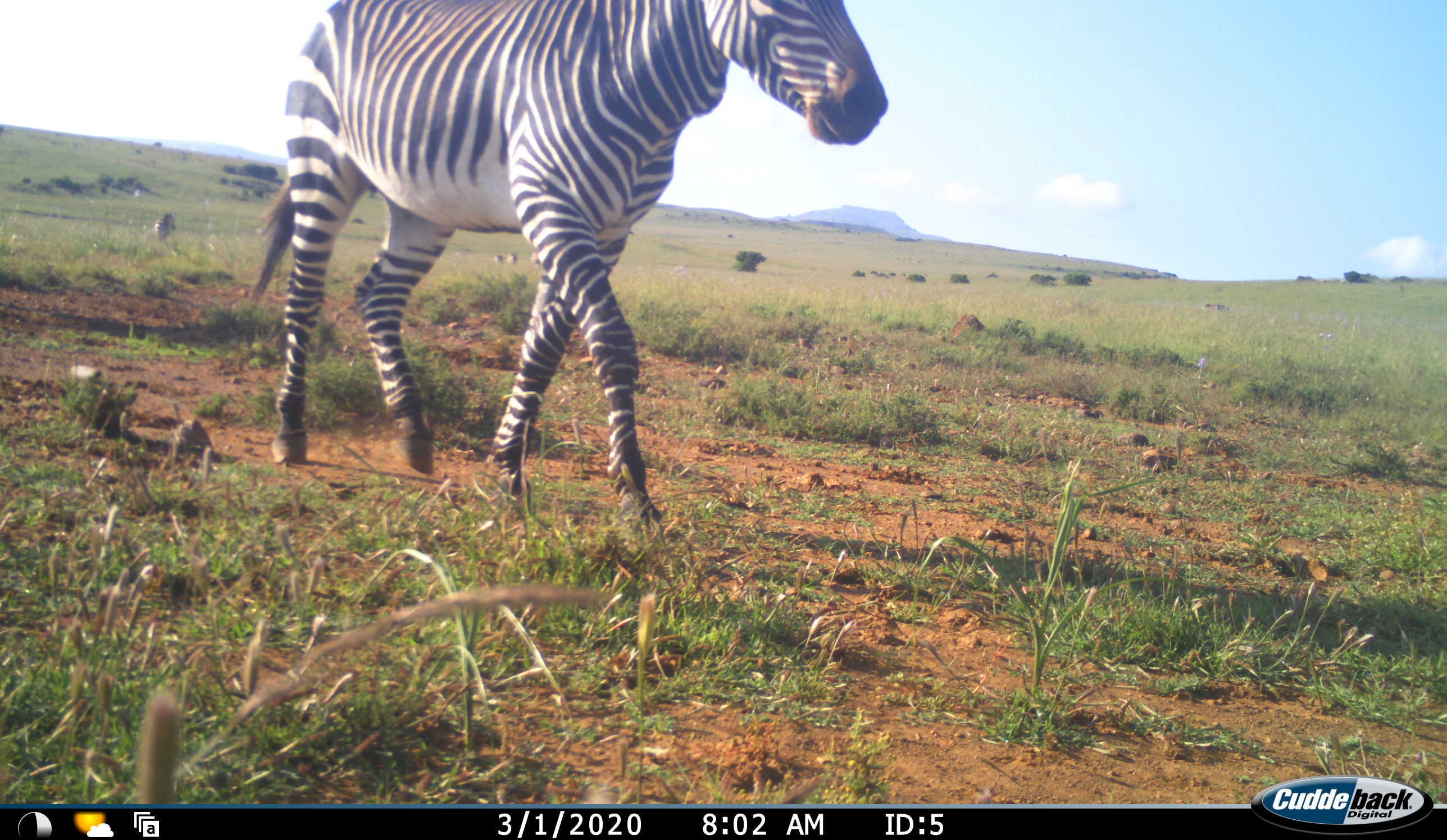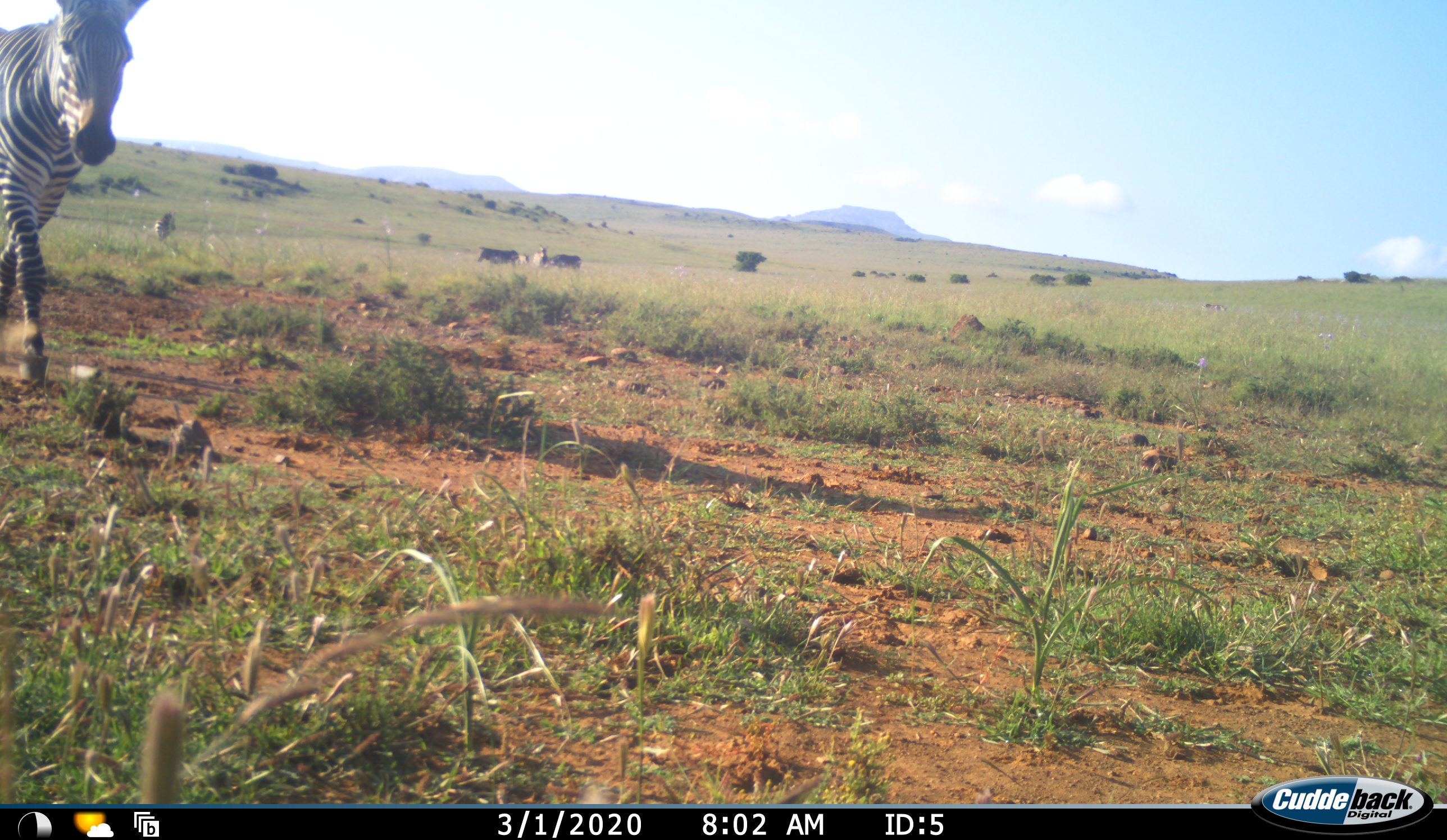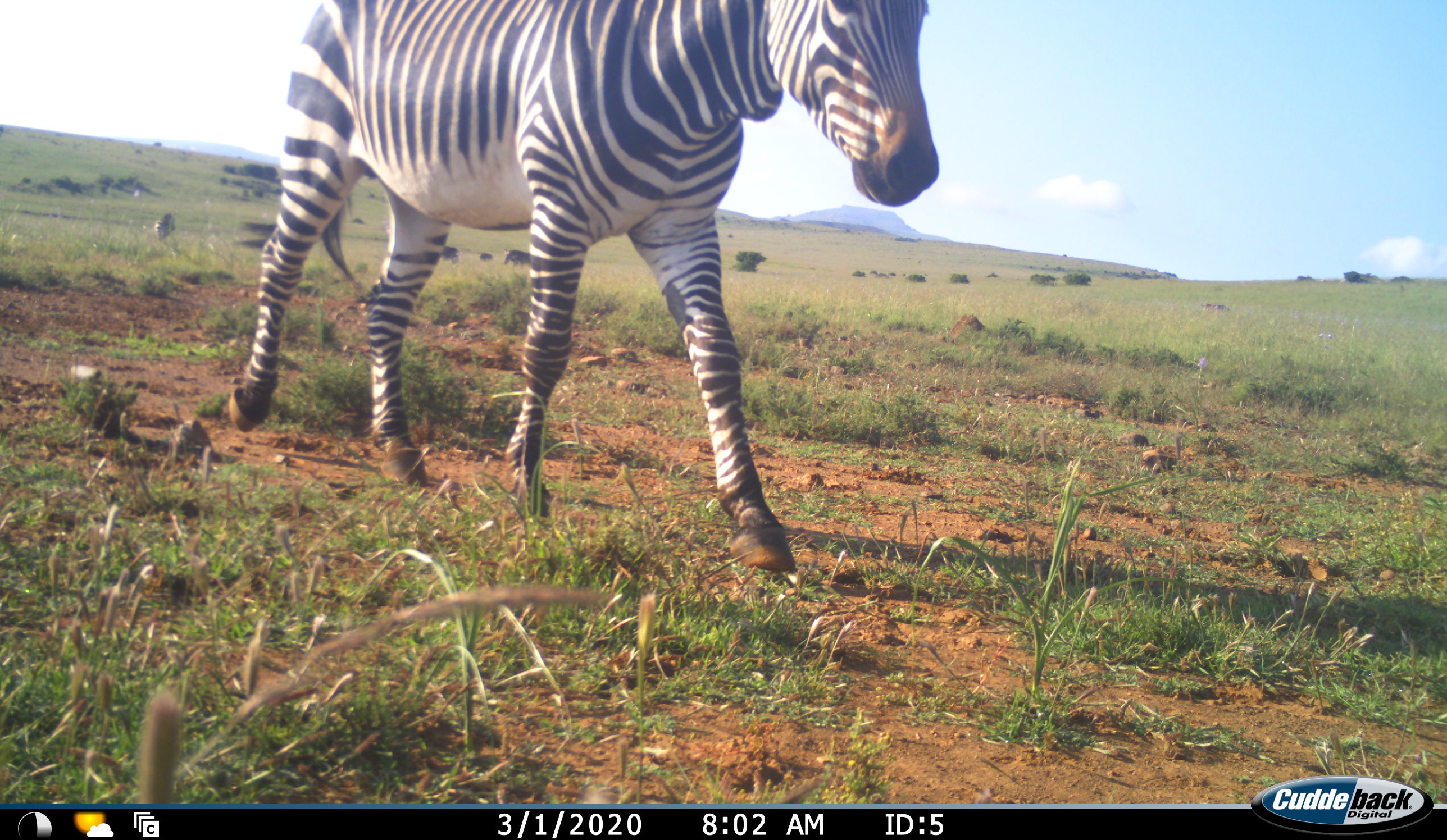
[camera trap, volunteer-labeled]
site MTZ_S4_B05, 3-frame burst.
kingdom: Animalia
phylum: Chordata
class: Mammalia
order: Perissodactyla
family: Equidae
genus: Equus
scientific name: Equus zebra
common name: mountain zebra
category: zebramountain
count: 2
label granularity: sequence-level